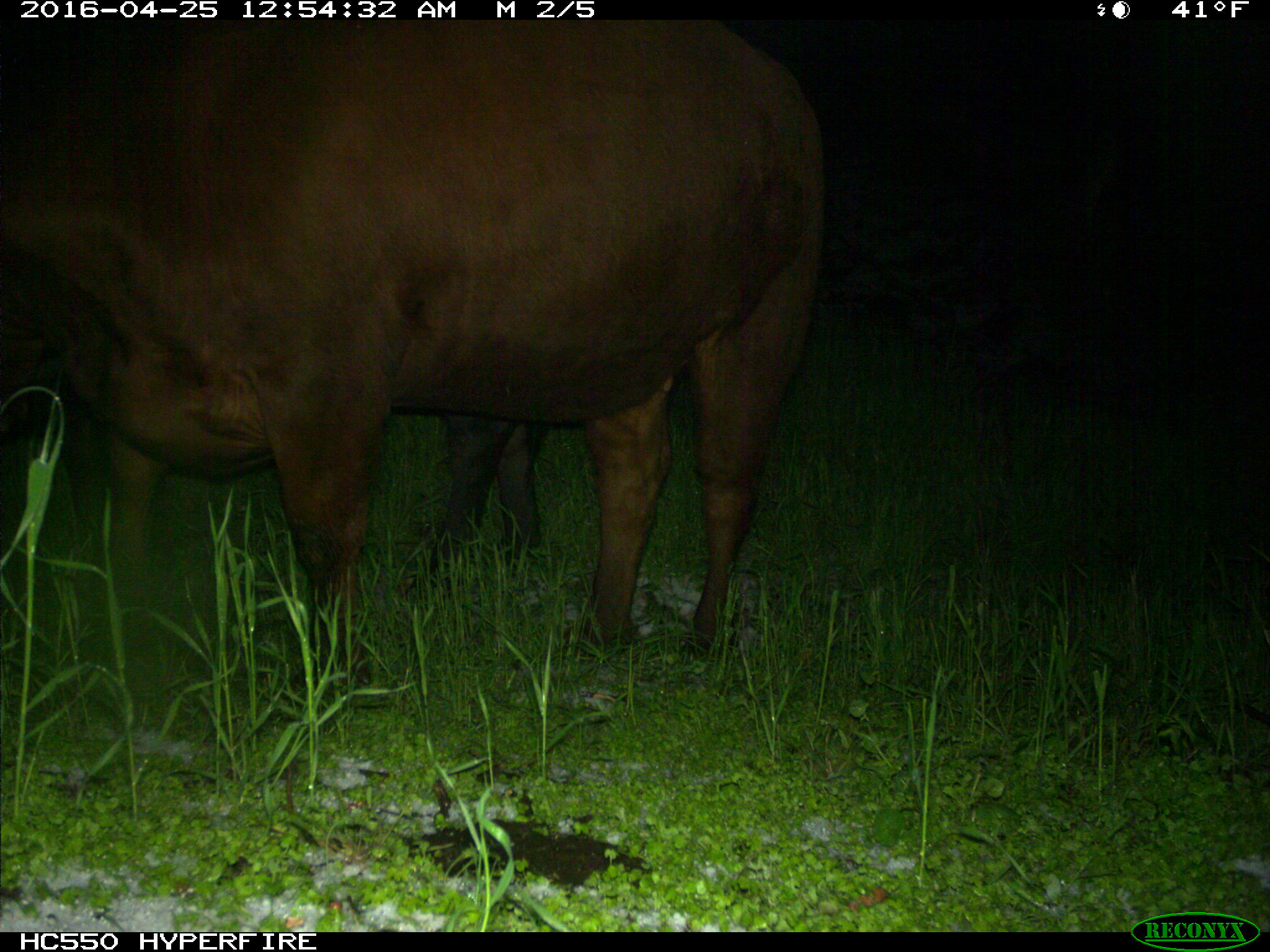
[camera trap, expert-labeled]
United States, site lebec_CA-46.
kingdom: Animalia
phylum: Chordata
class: Mammalia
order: Artiodactyla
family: Bovidae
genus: Bos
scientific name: Bos taurus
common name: domestic cow